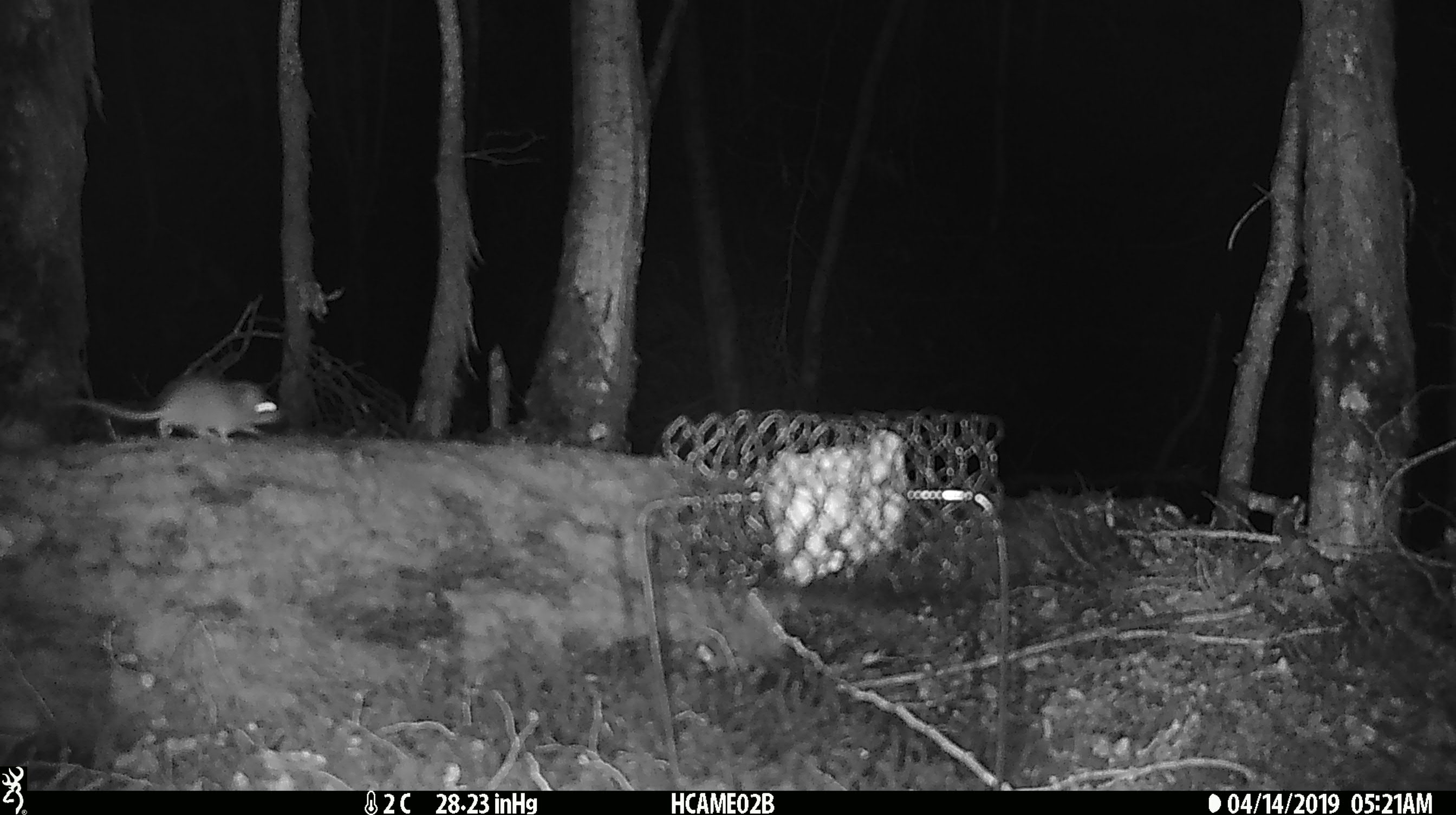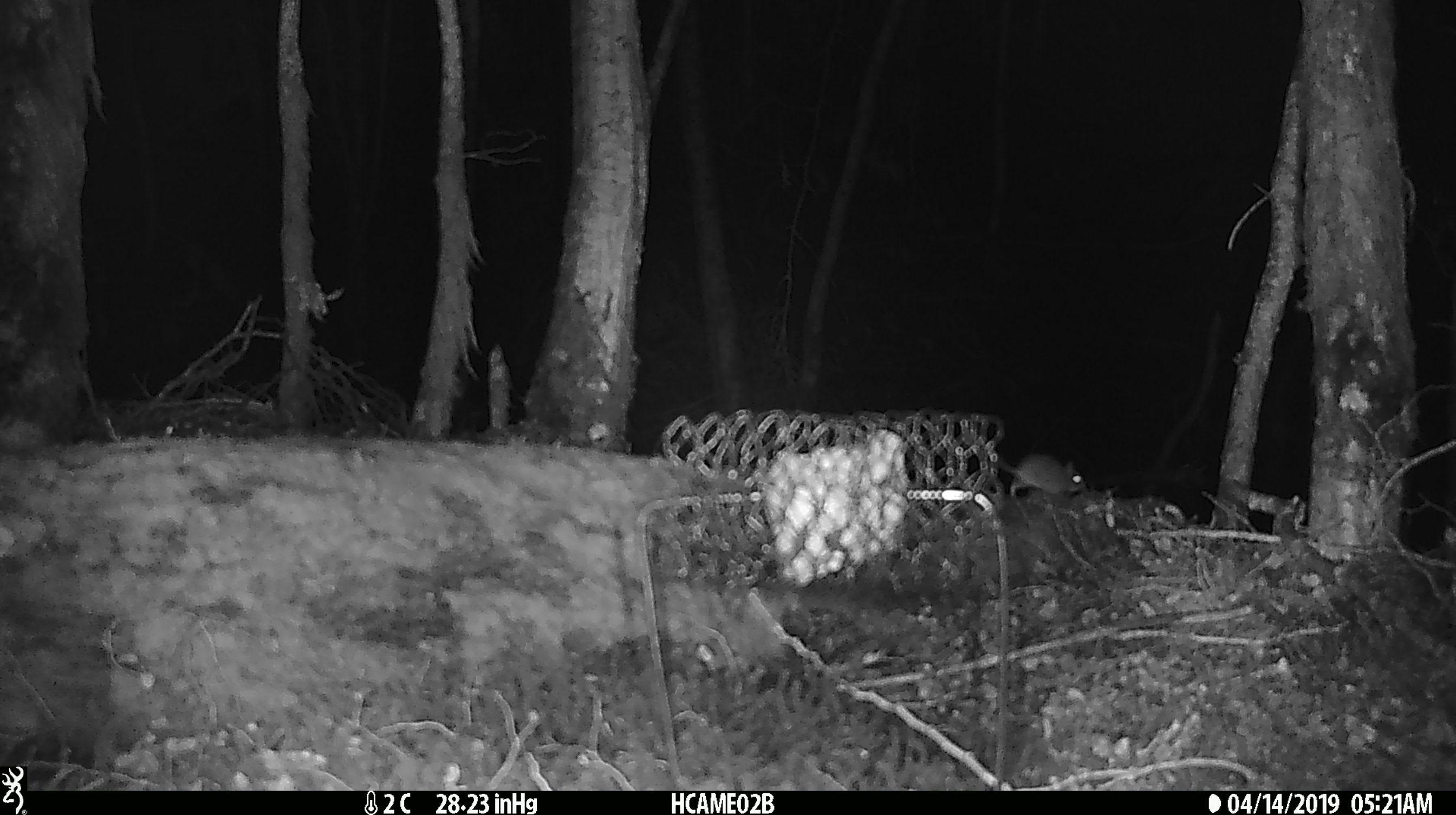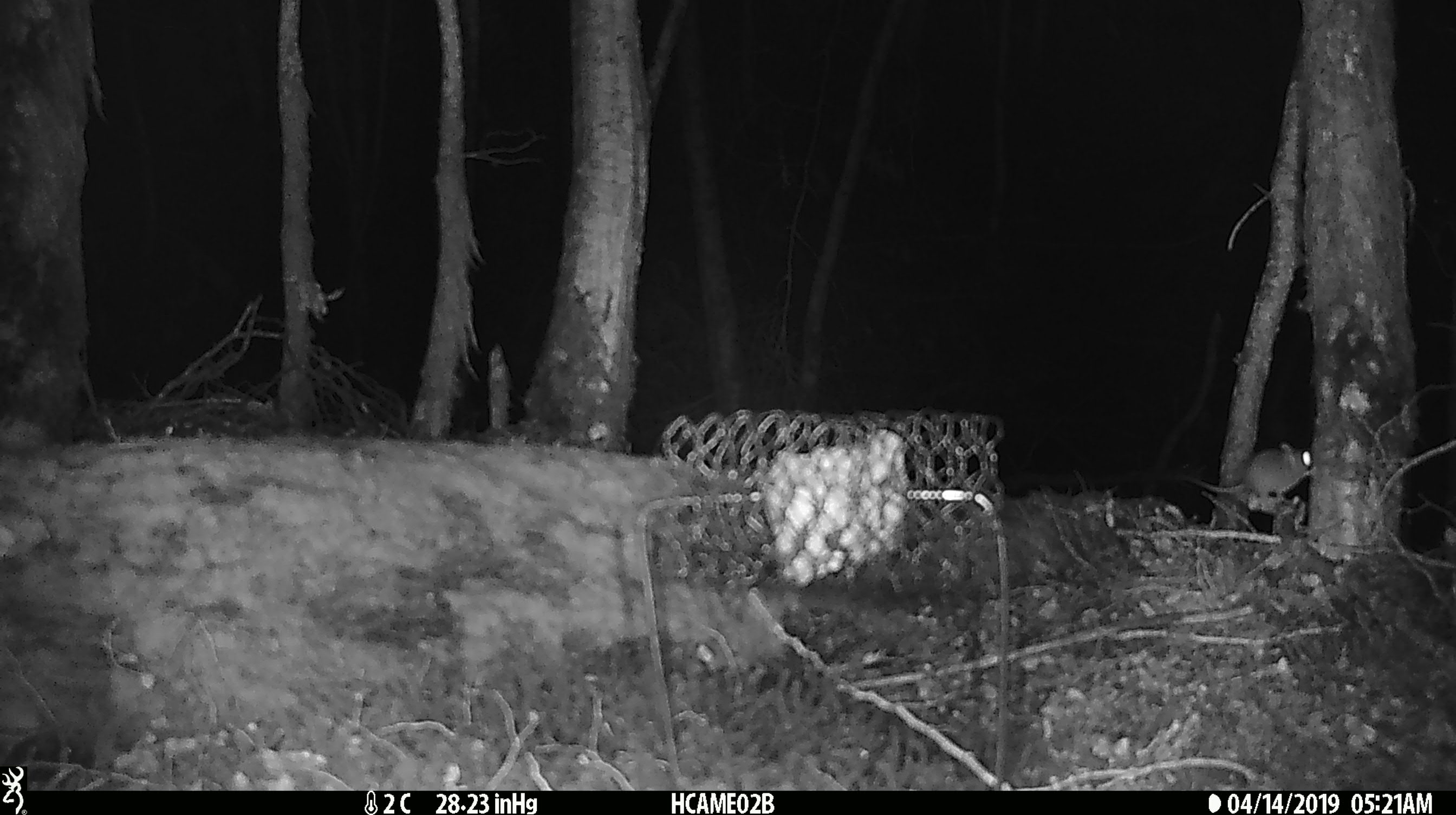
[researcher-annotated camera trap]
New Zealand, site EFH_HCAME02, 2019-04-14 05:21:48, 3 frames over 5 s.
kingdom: Animalia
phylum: Chordata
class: Mammalia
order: Rodentia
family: Muridae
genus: Mus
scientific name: Mus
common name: mouse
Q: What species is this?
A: Mouse (Mus).